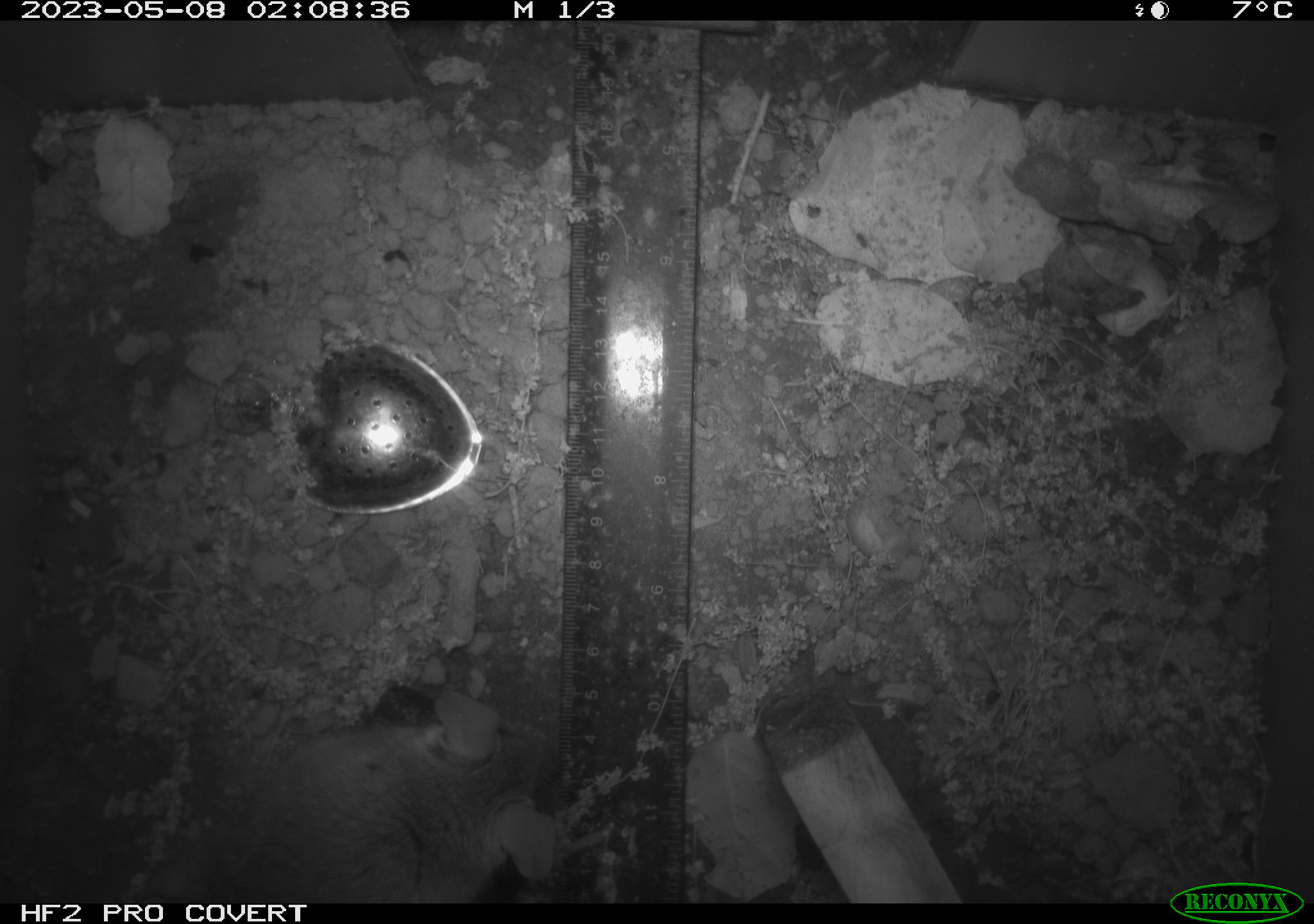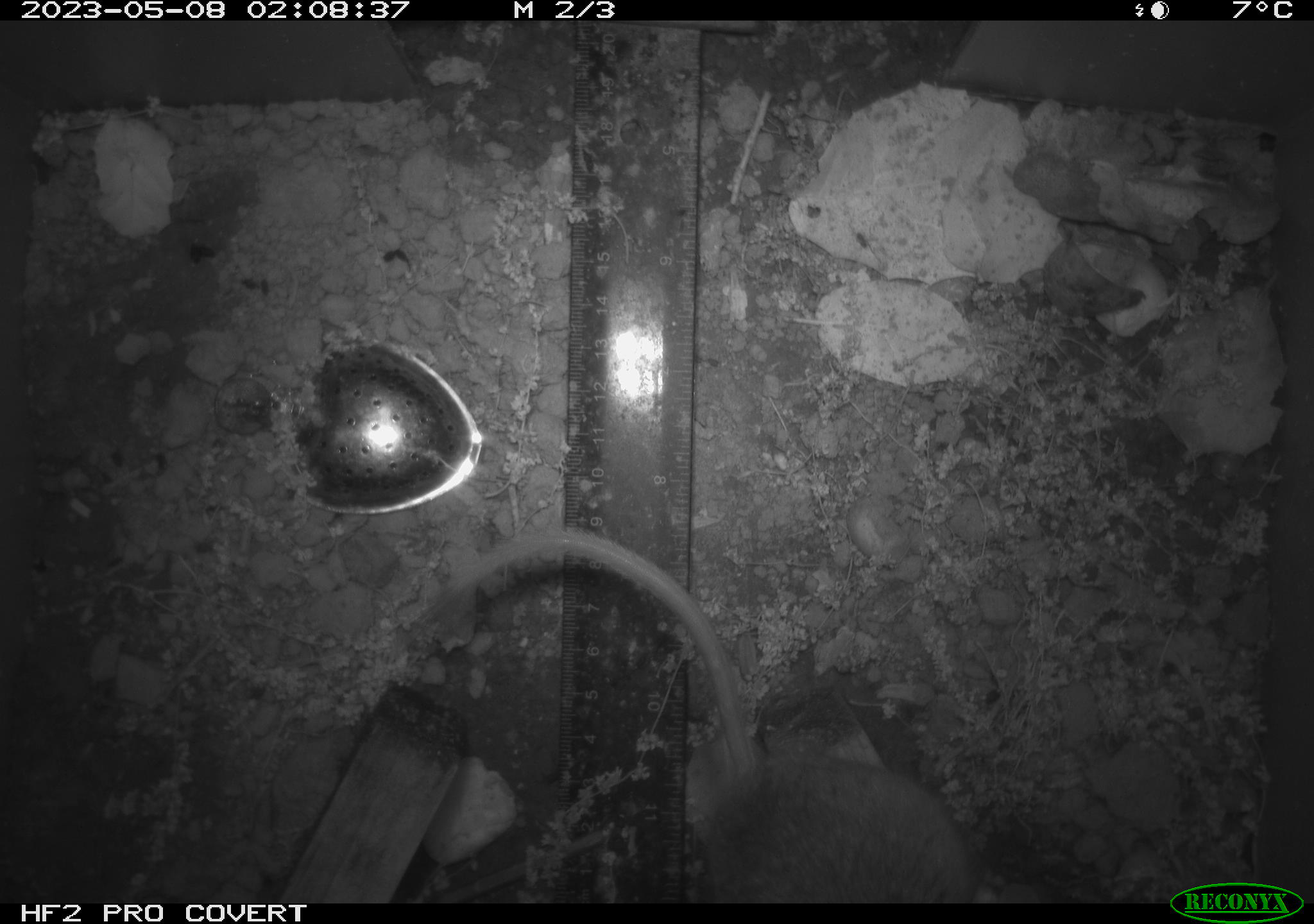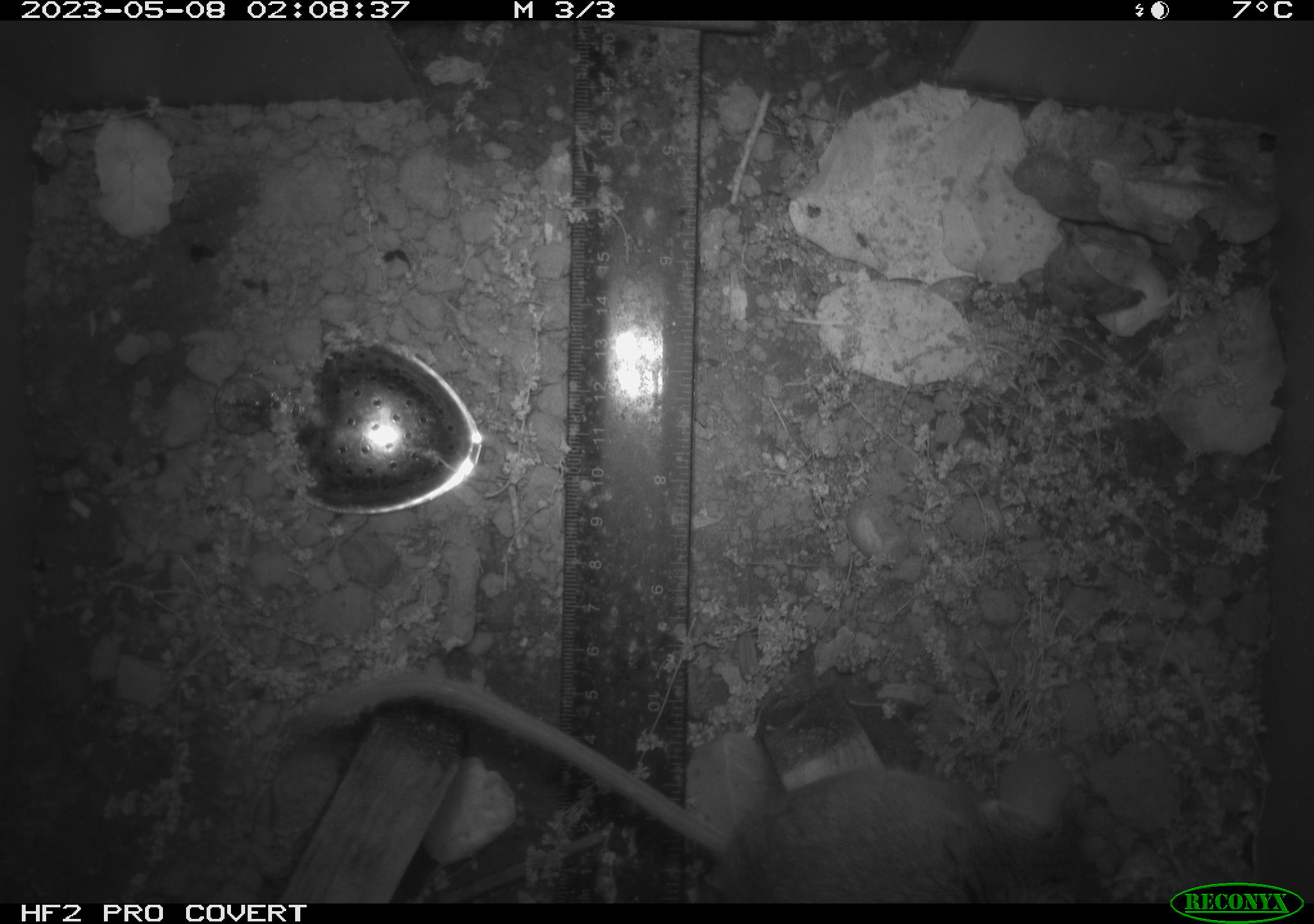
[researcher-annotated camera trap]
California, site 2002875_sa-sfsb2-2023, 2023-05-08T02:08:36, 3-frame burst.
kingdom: Animalia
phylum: Chordata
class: Mammalia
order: Rodentia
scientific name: Rodentia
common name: mouse species